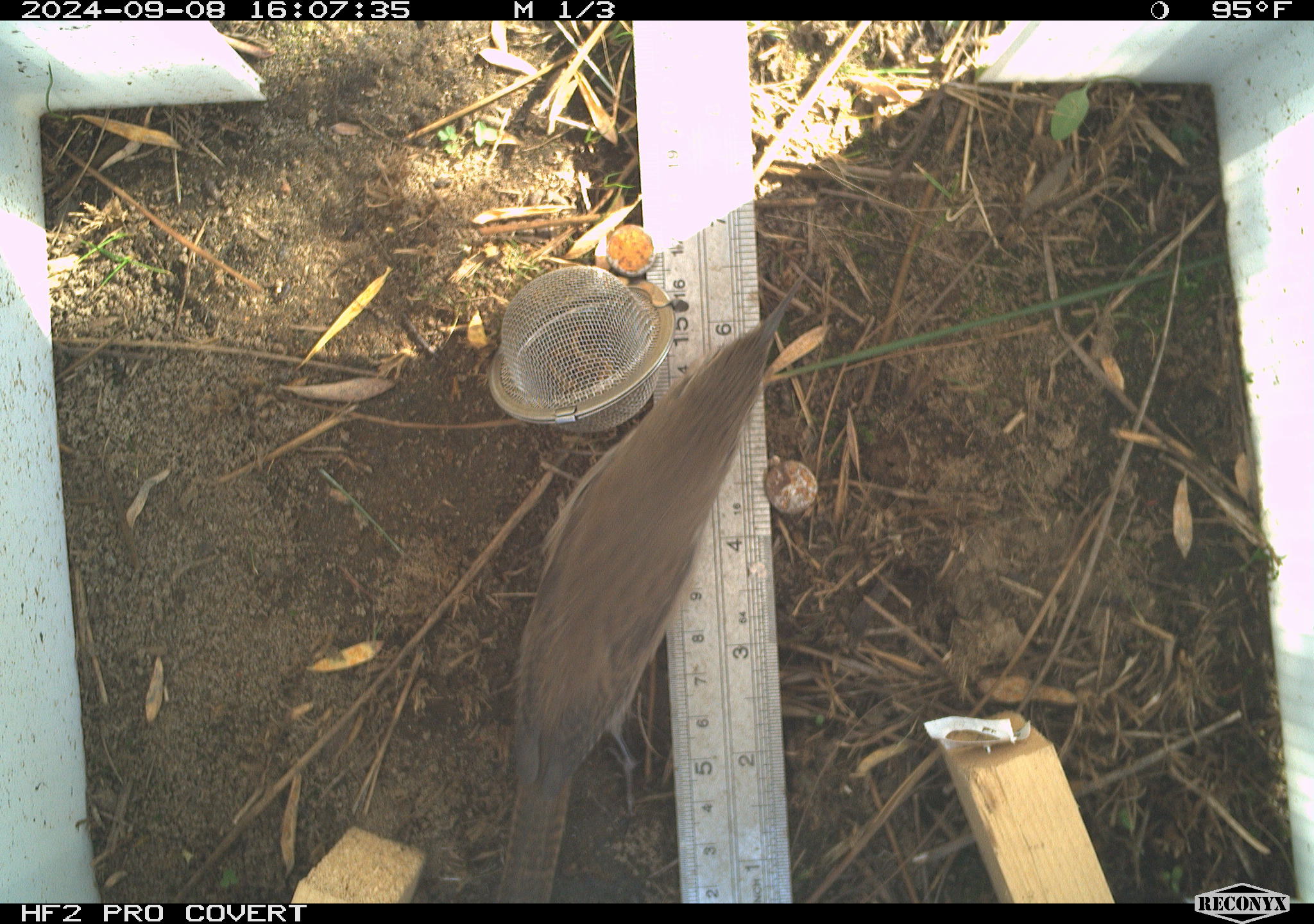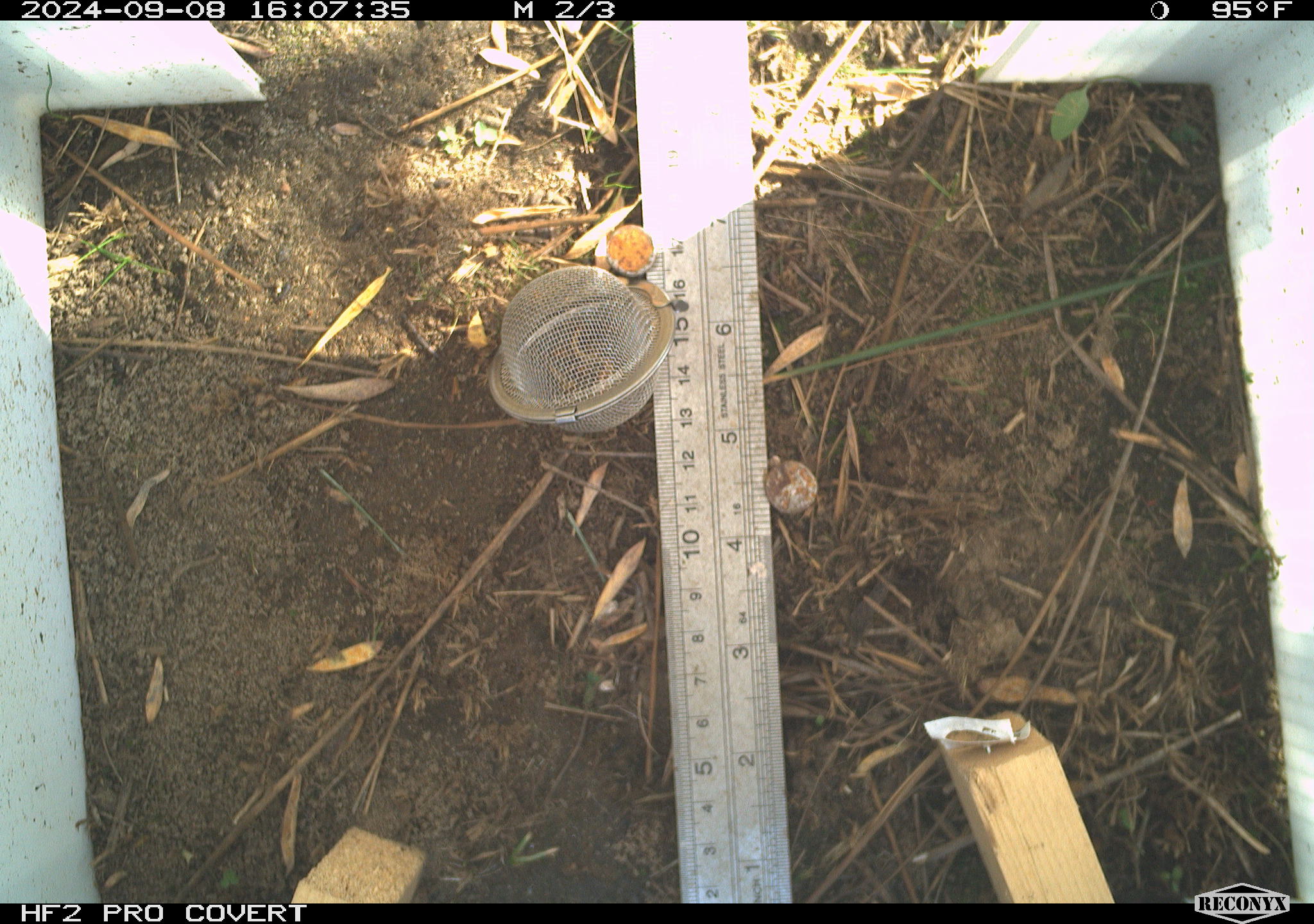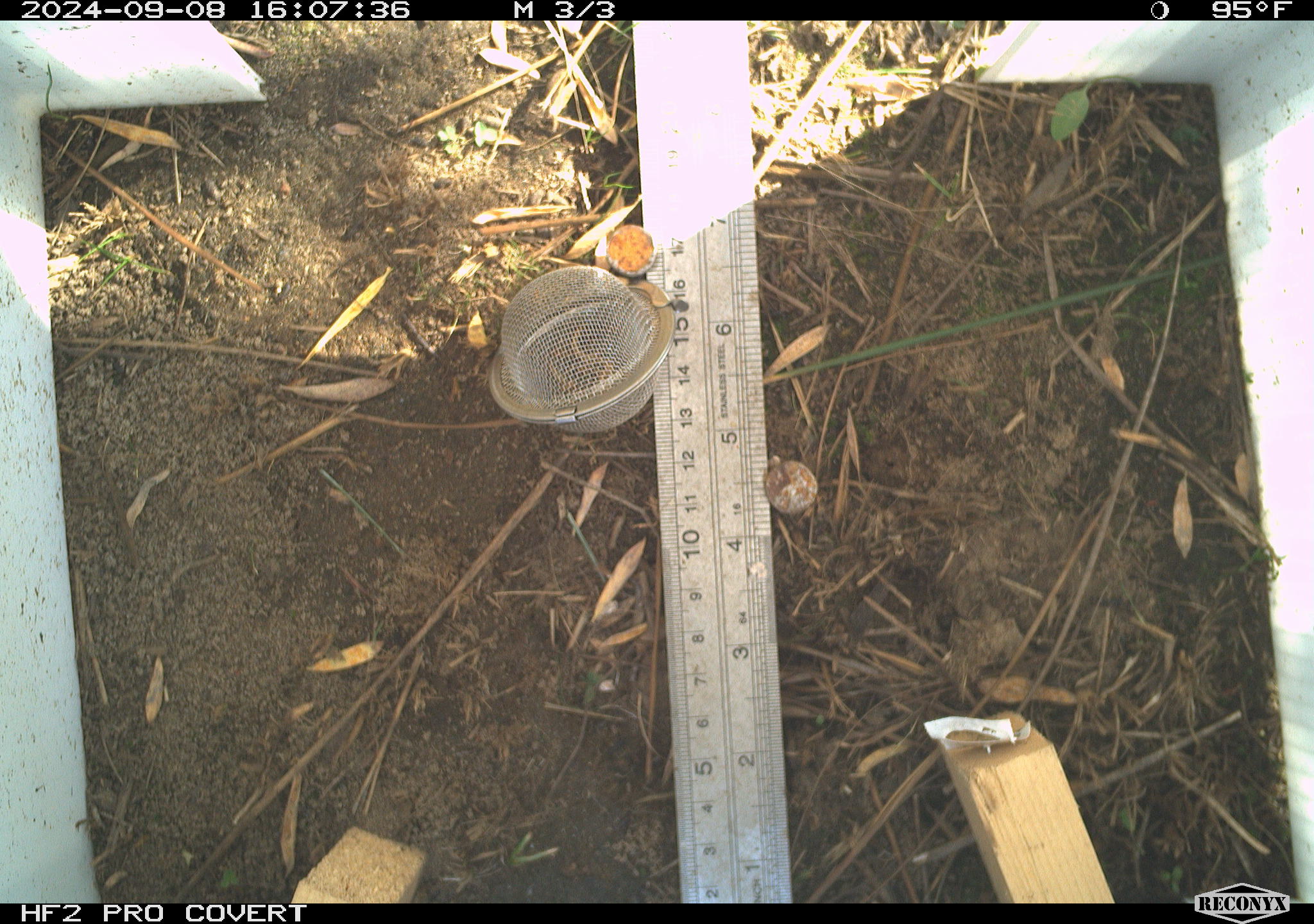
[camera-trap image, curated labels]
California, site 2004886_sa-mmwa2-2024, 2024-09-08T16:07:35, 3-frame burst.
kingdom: Animalia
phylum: Chordata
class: Aves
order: Passeriformes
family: Troglodytidae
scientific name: Troglodytidae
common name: wren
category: troglodytidae family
Troglodytidae family (wren) (Troglodytidae).